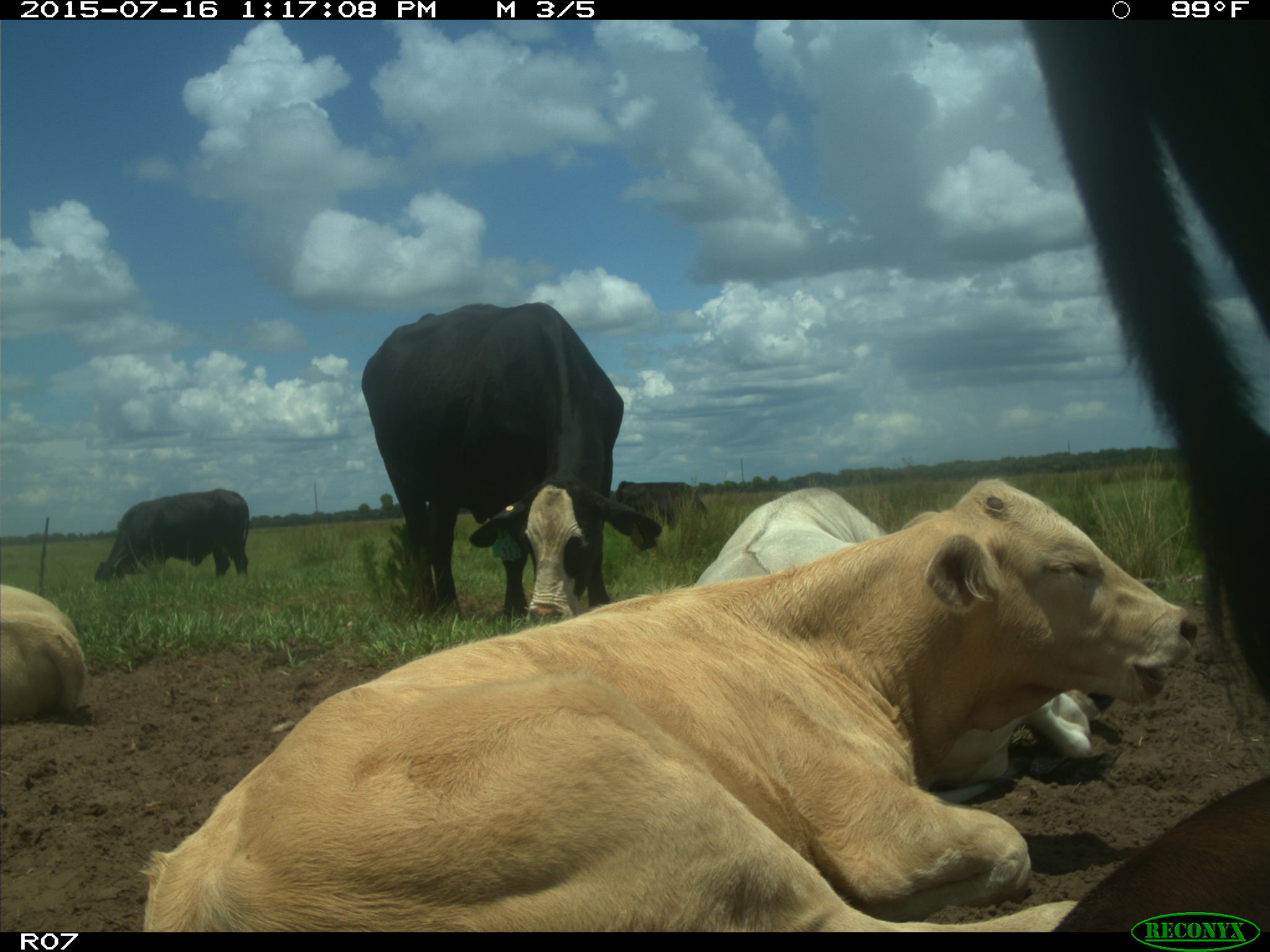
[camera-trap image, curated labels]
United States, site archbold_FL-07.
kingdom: Animalia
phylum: Chordata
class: Mammalia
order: Artiodactyla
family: Bovidae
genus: Bos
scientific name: Bos taurus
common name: domestic cow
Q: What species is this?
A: Bos taurus (domestic cow).